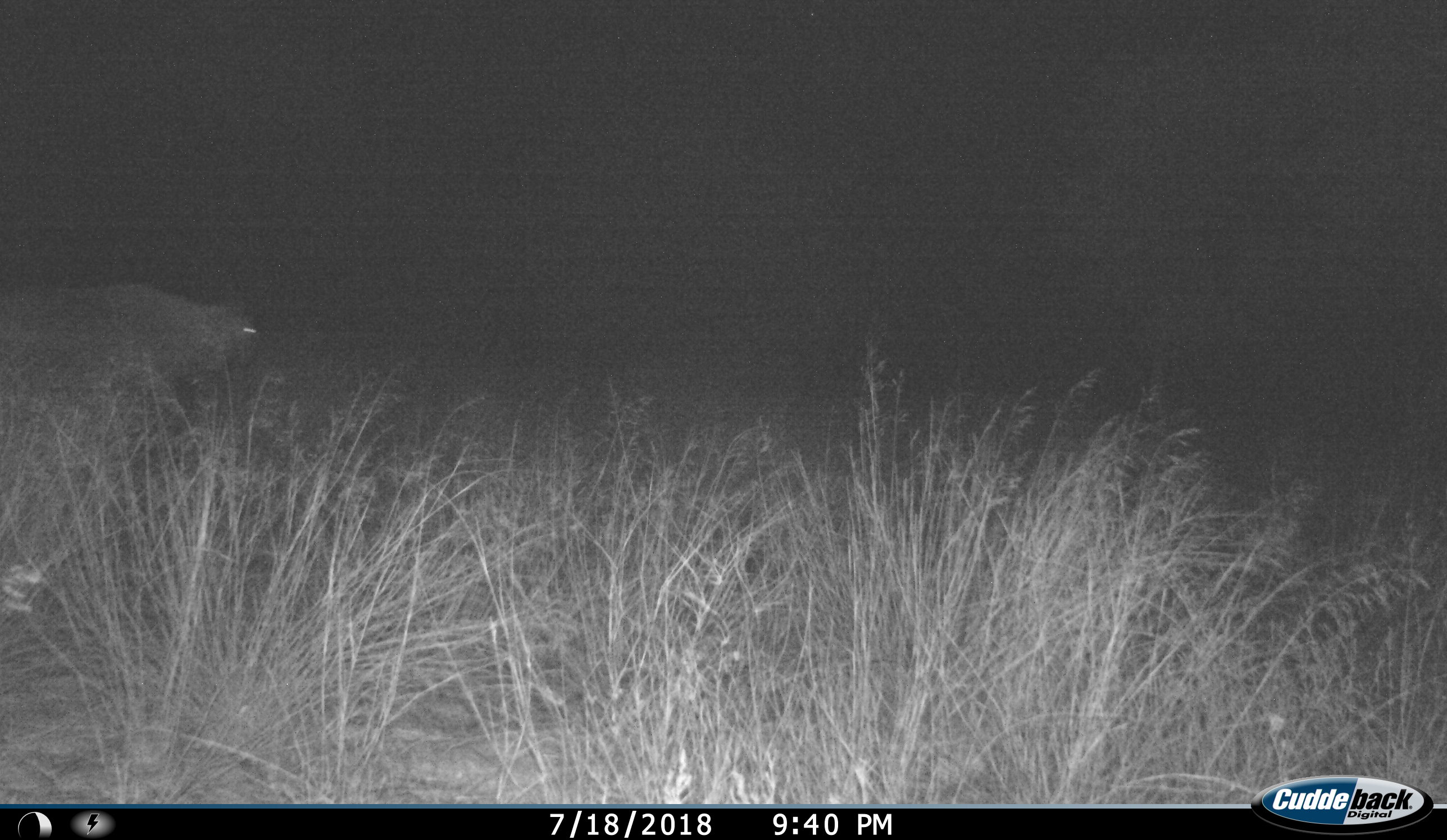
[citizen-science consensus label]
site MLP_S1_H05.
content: unidentified animal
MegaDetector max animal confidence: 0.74